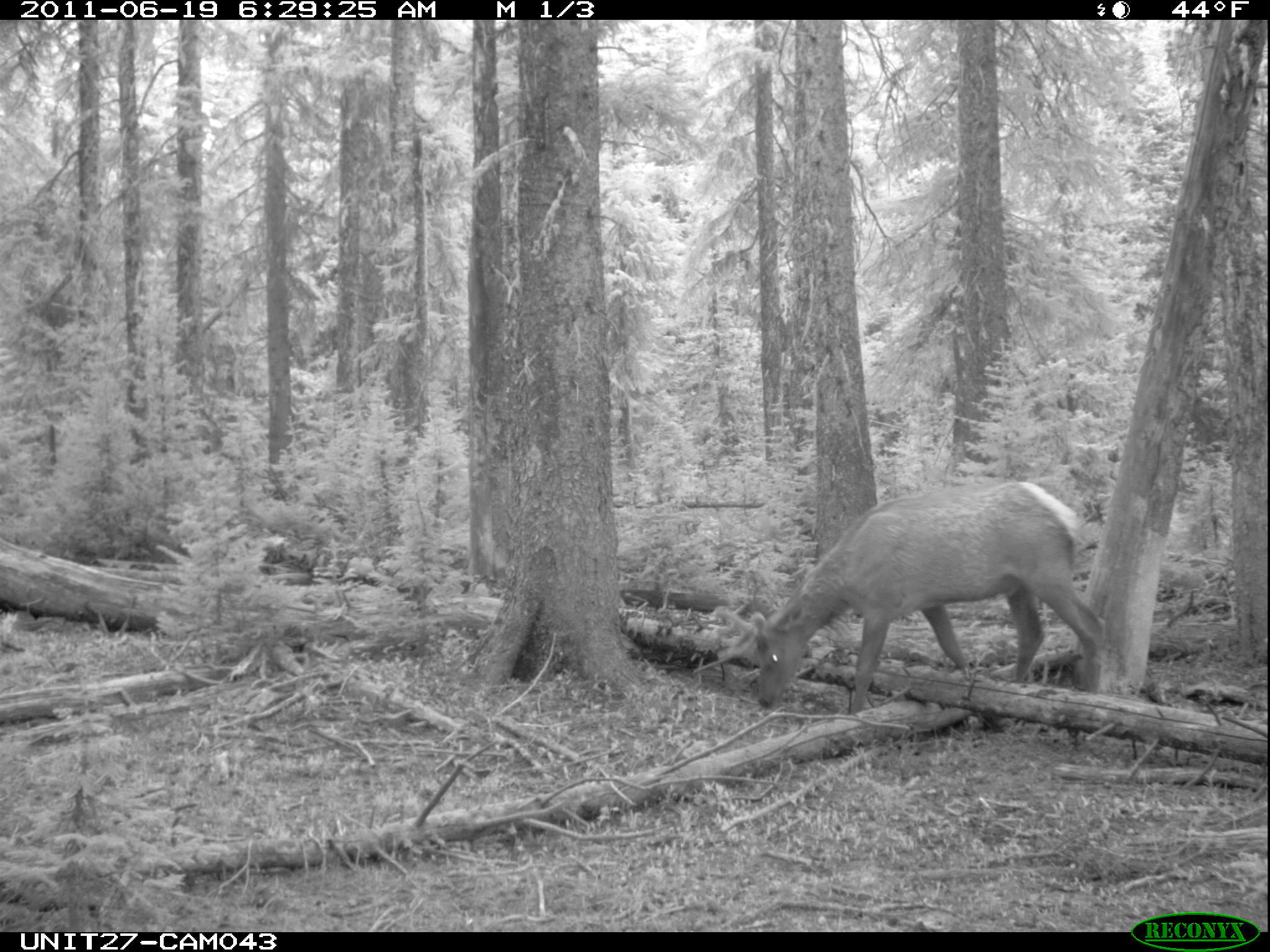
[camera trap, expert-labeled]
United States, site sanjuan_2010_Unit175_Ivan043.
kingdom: Animalia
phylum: Chordata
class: Mammalia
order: Artiodactyla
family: Cervidae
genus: Cervus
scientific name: Cervus elaphus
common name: red deer